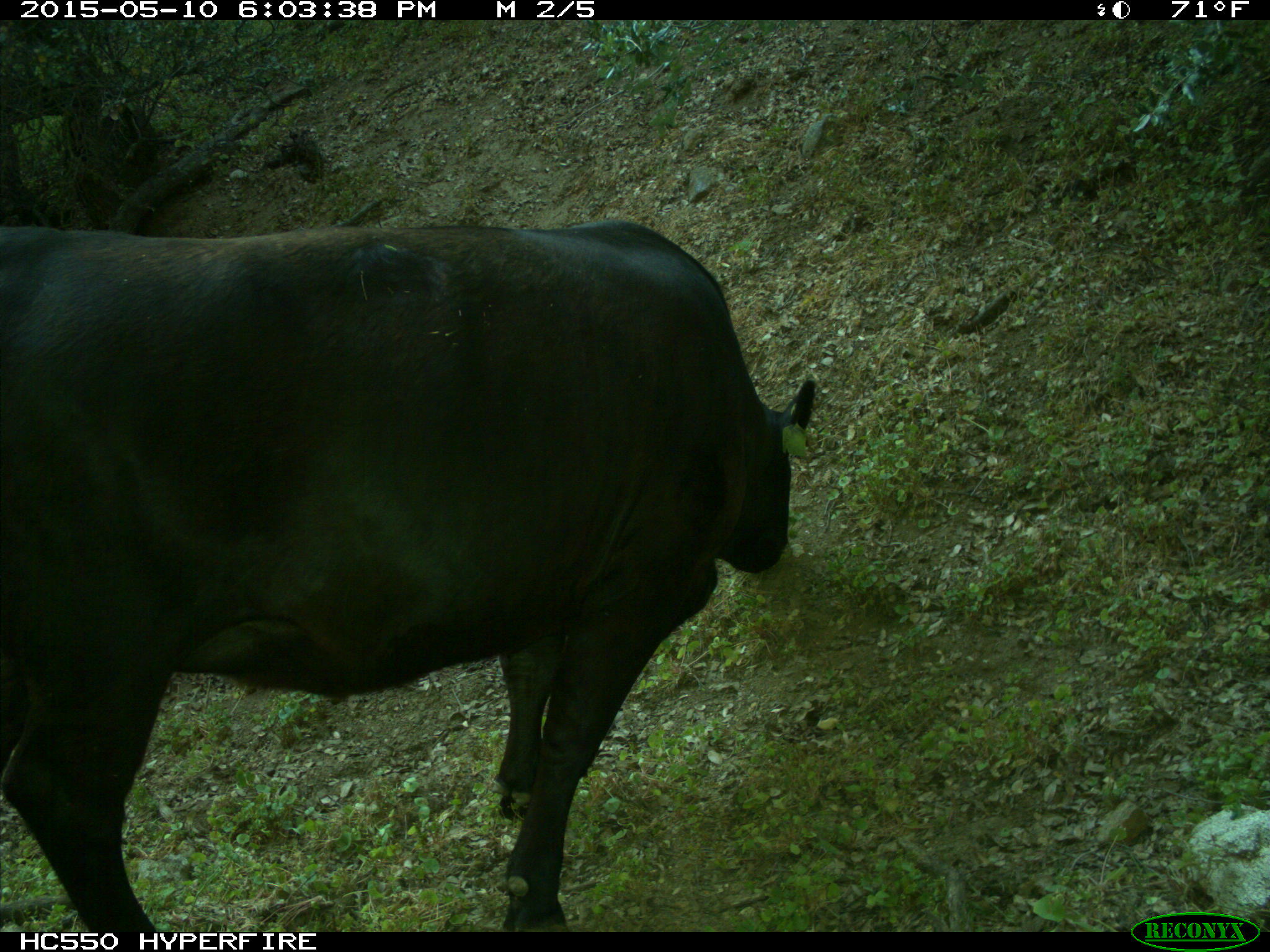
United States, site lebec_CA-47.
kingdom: Animalia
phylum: Chordata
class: Mammalia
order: Artiodactyla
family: Bovidae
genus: Bos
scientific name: Bos taurus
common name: domestic cow